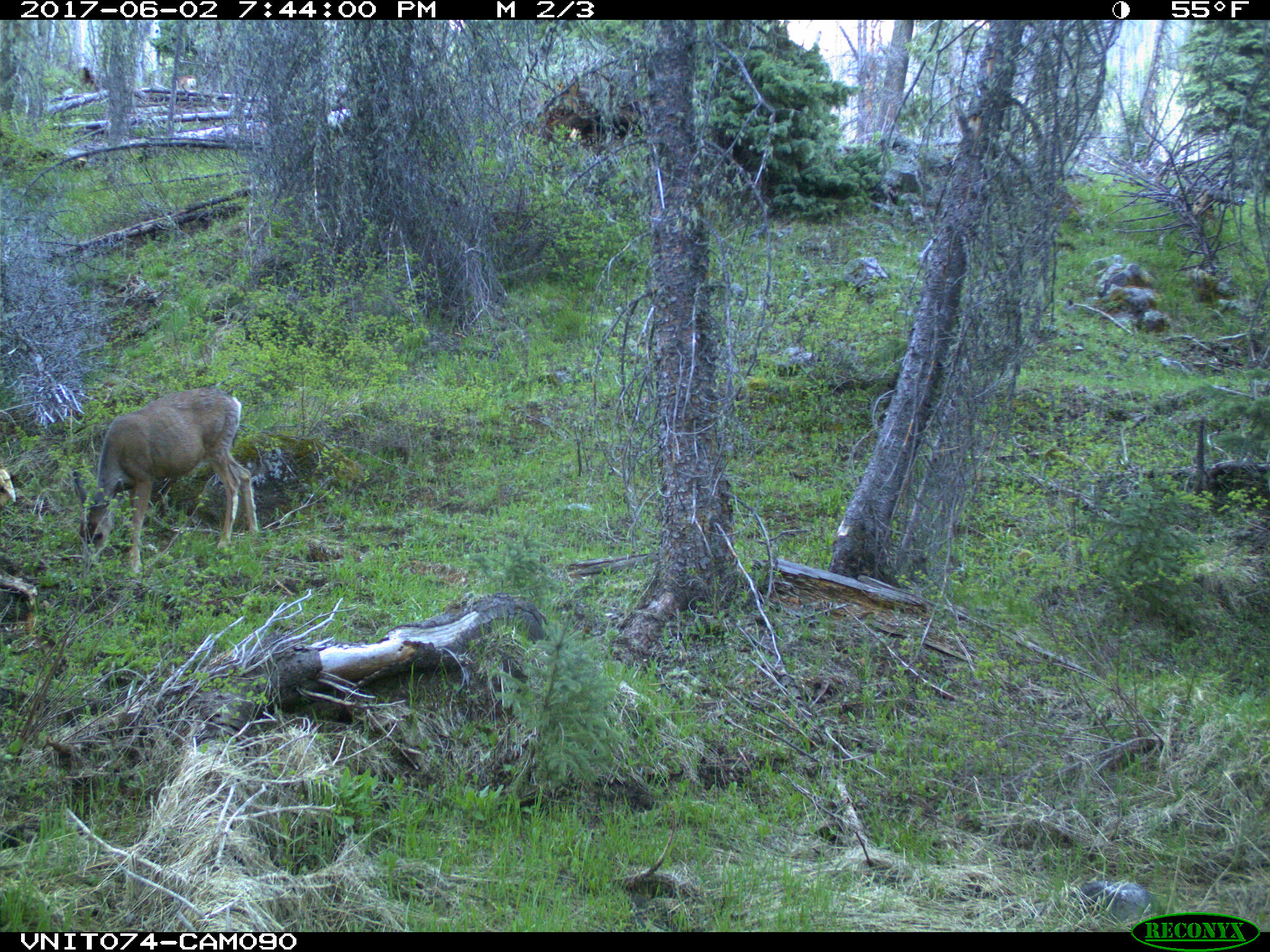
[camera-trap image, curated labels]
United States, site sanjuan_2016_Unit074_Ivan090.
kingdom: Animalia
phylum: Chordata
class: Mammalia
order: Artiodactyla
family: Cervidae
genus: Odocoileus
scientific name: Odocoileus hemionus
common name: mule deer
Odocoileus hemionus (mule deer).